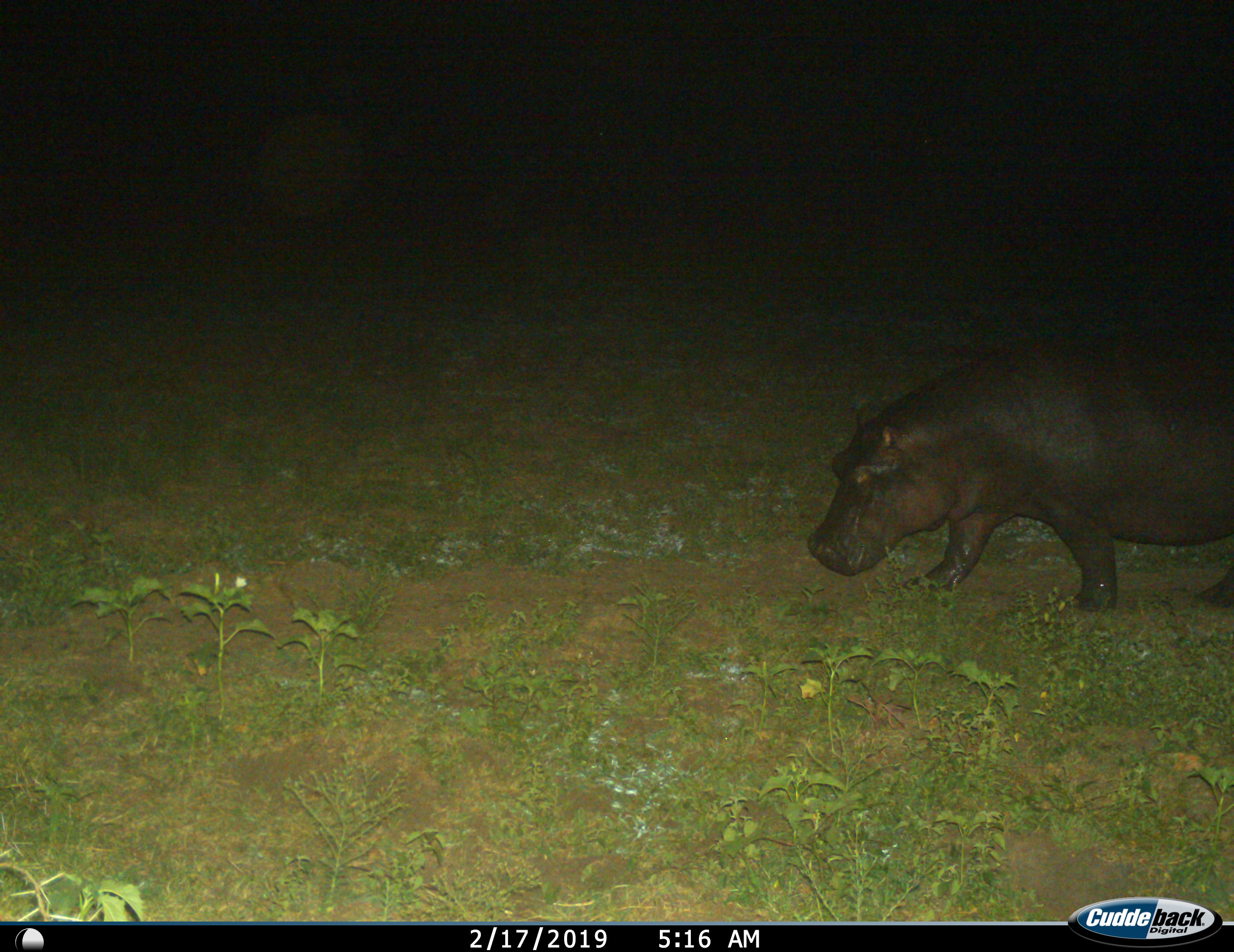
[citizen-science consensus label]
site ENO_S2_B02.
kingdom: Animalia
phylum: Chordata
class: Mammalia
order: Artiodactyla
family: Hippopotamidae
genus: Hippopotamus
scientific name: Hippopotamus amphibius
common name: hippopotamus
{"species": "hippopotamus (Hippopotamus amphibius)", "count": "1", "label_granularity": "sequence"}